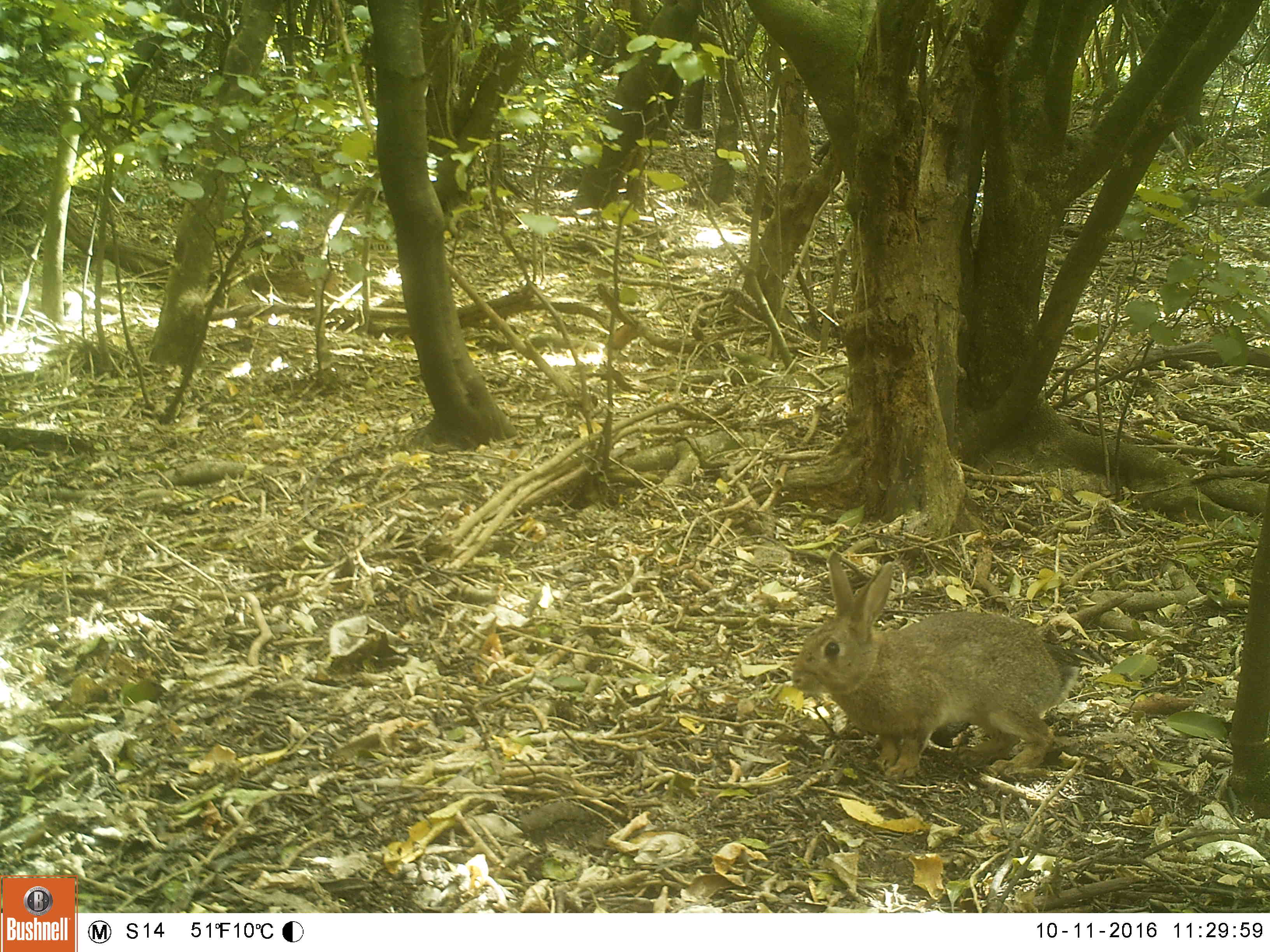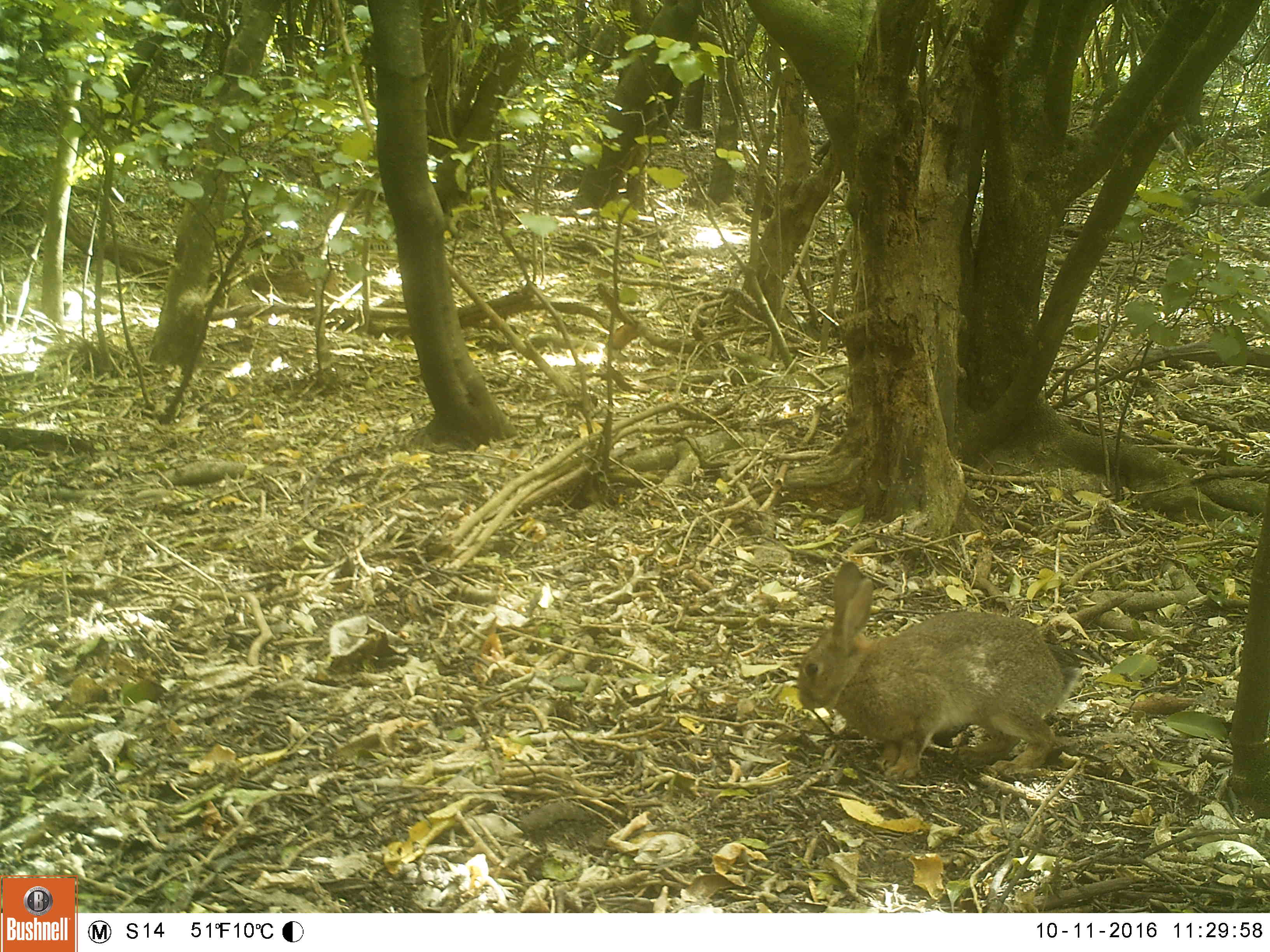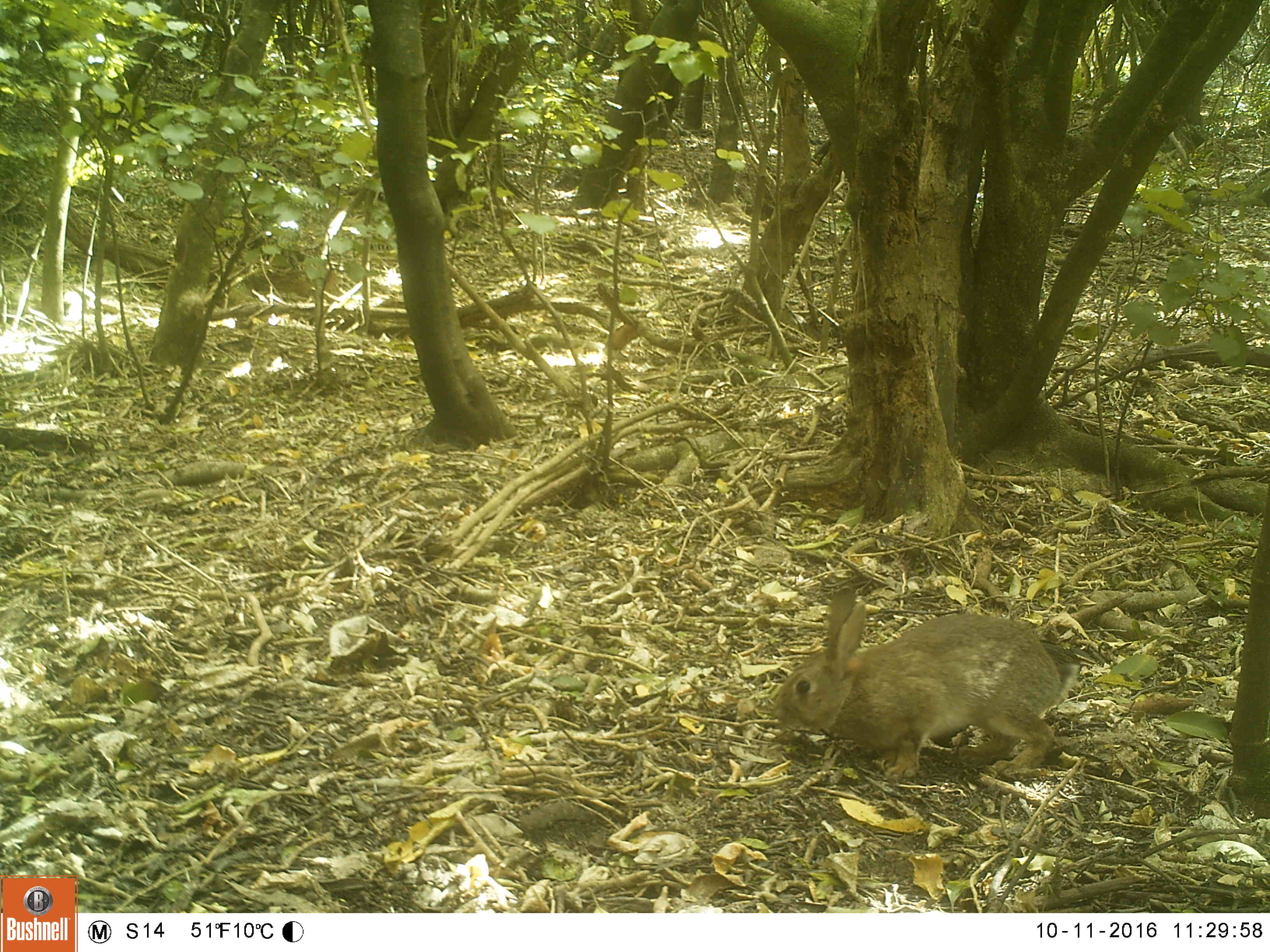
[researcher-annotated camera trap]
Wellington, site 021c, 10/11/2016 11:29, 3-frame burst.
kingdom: Animalia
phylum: Chordata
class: Mammalia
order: Lagomorpha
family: Leporidae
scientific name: Leporidae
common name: rabbit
Rabbit (Leporidae).